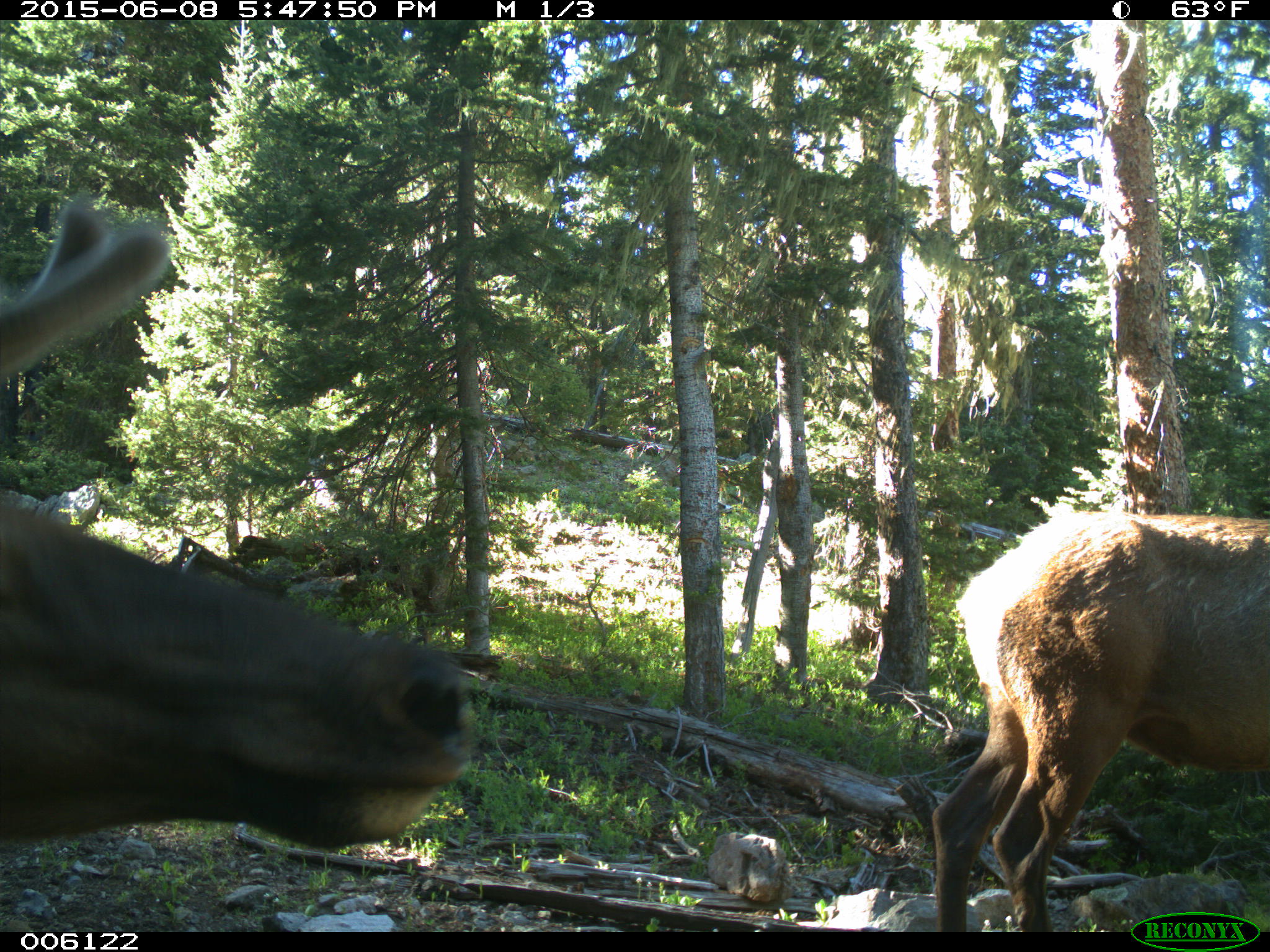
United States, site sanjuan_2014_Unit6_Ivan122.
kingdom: Animalia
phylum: Chordata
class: Mammalia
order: Artiodactyla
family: Cervidae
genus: Cervus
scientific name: Cervus elaphus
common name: red deer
Cervus elaphus (red deer).